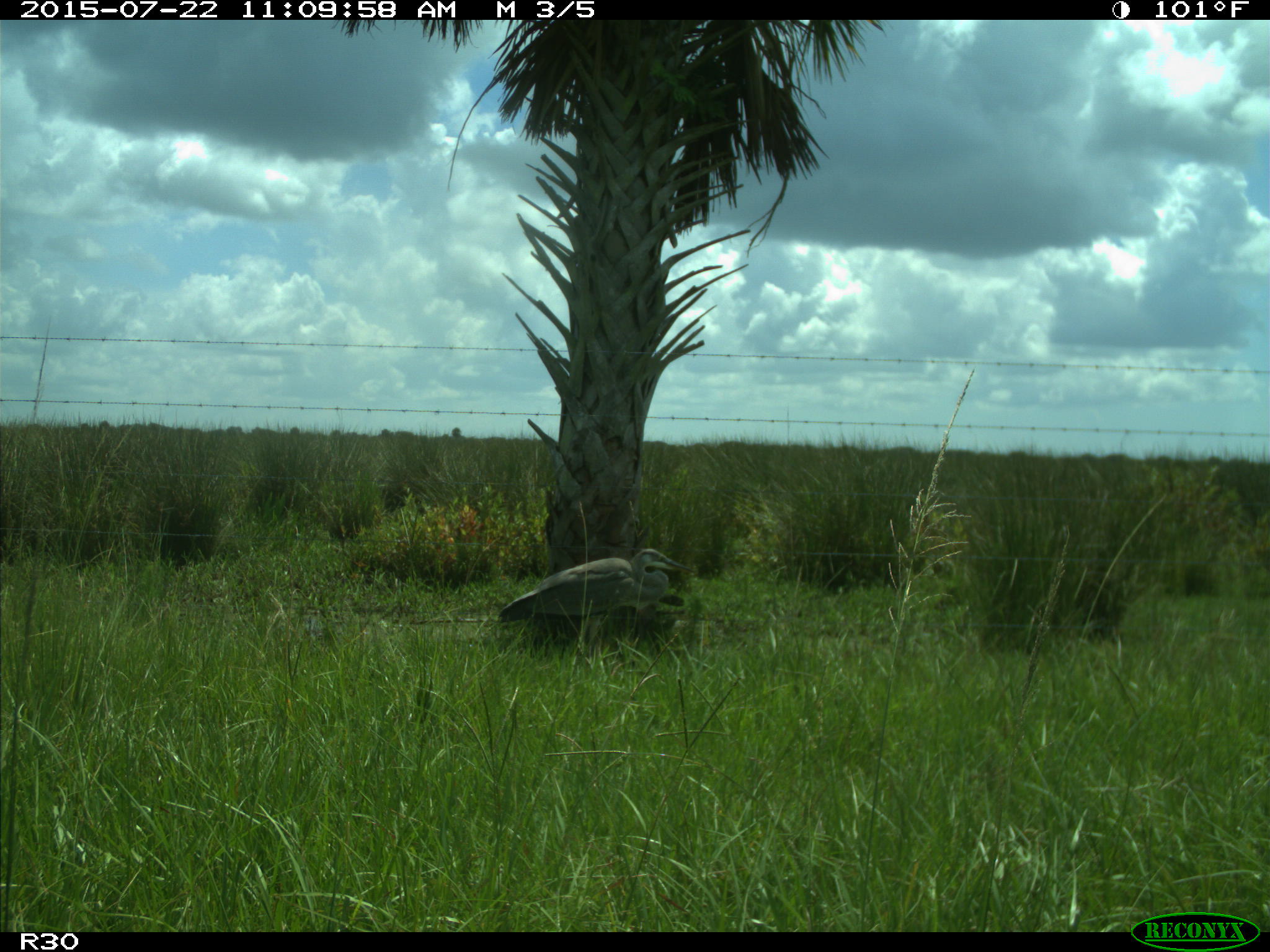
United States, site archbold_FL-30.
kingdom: Animalia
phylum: Chordata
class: Aves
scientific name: Aves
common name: birds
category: unidentified bird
Unidentified bird (birds) (Aves).